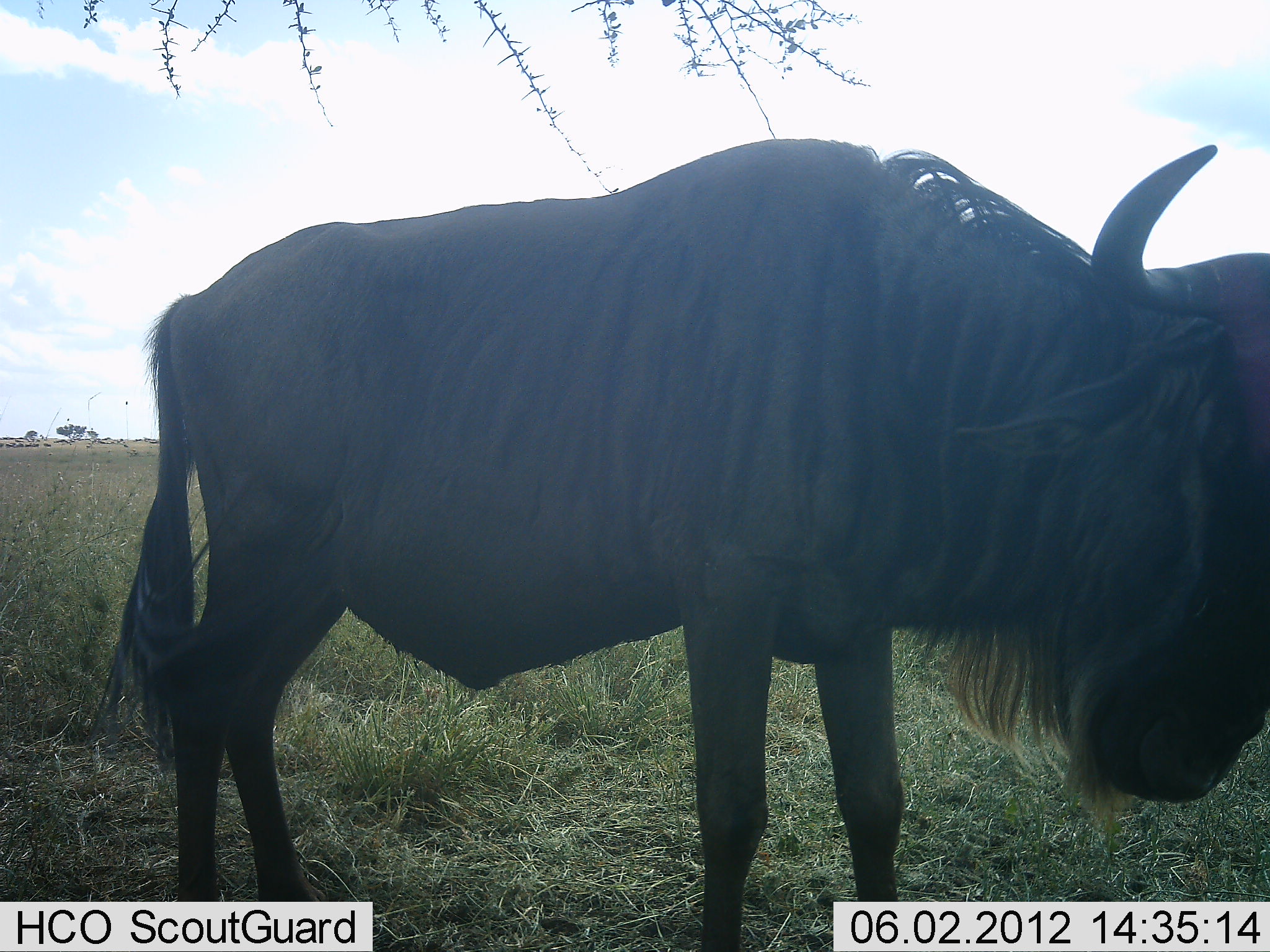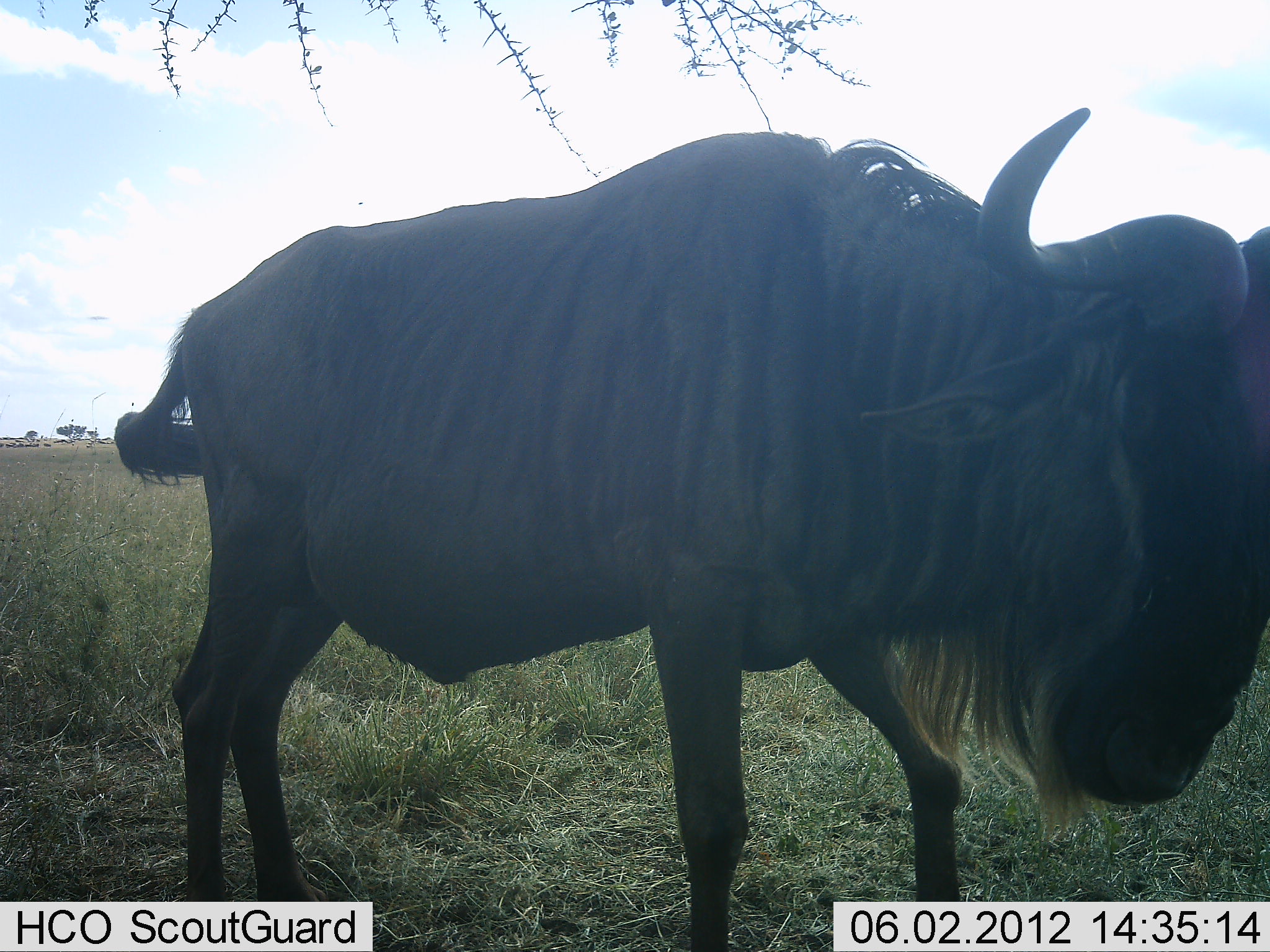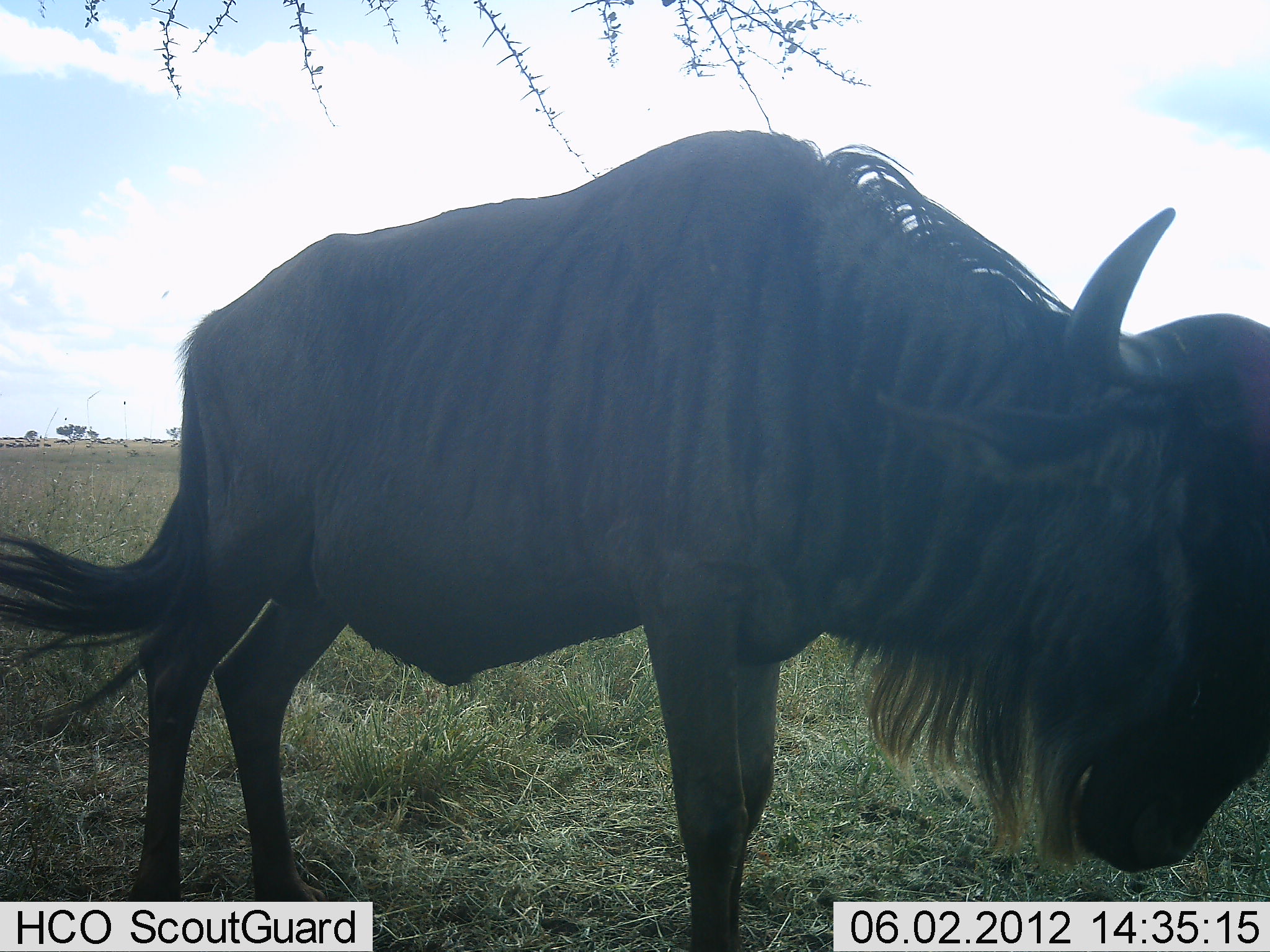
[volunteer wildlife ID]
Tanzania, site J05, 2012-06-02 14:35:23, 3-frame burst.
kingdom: Animalia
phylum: Chordata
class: Mammalia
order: Artiodactyla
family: Bovidae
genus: Connochaetes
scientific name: Connochaetes taurinus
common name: blue wildebeest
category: wildebeest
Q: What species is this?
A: Wildebeest (blue wildebeest) (Connochaetes taurinus).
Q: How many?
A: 1.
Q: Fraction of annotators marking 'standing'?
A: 90%.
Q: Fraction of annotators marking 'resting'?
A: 0%.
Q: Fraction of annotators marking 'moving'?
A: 10%.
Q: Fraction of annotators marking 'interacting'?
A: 0%.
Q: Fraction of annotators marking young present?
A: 0%.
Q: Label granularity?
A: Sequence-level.